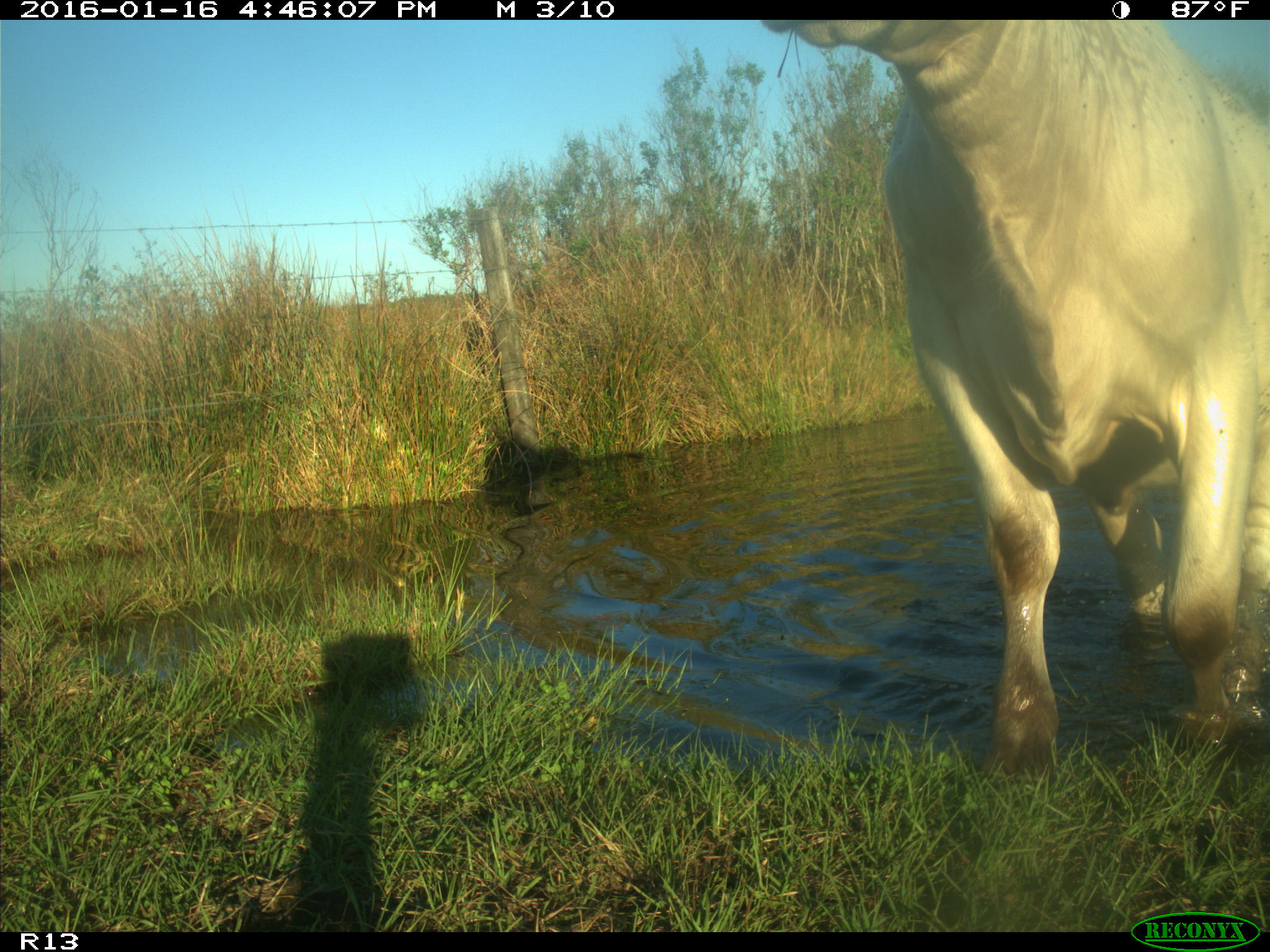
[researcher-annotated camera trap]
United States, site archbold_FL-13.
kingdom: Animalia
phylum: Chordata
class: Mammalia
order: Artiodactyla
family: Bovidae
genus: Bos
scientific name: Bos taurus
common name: domestic cow